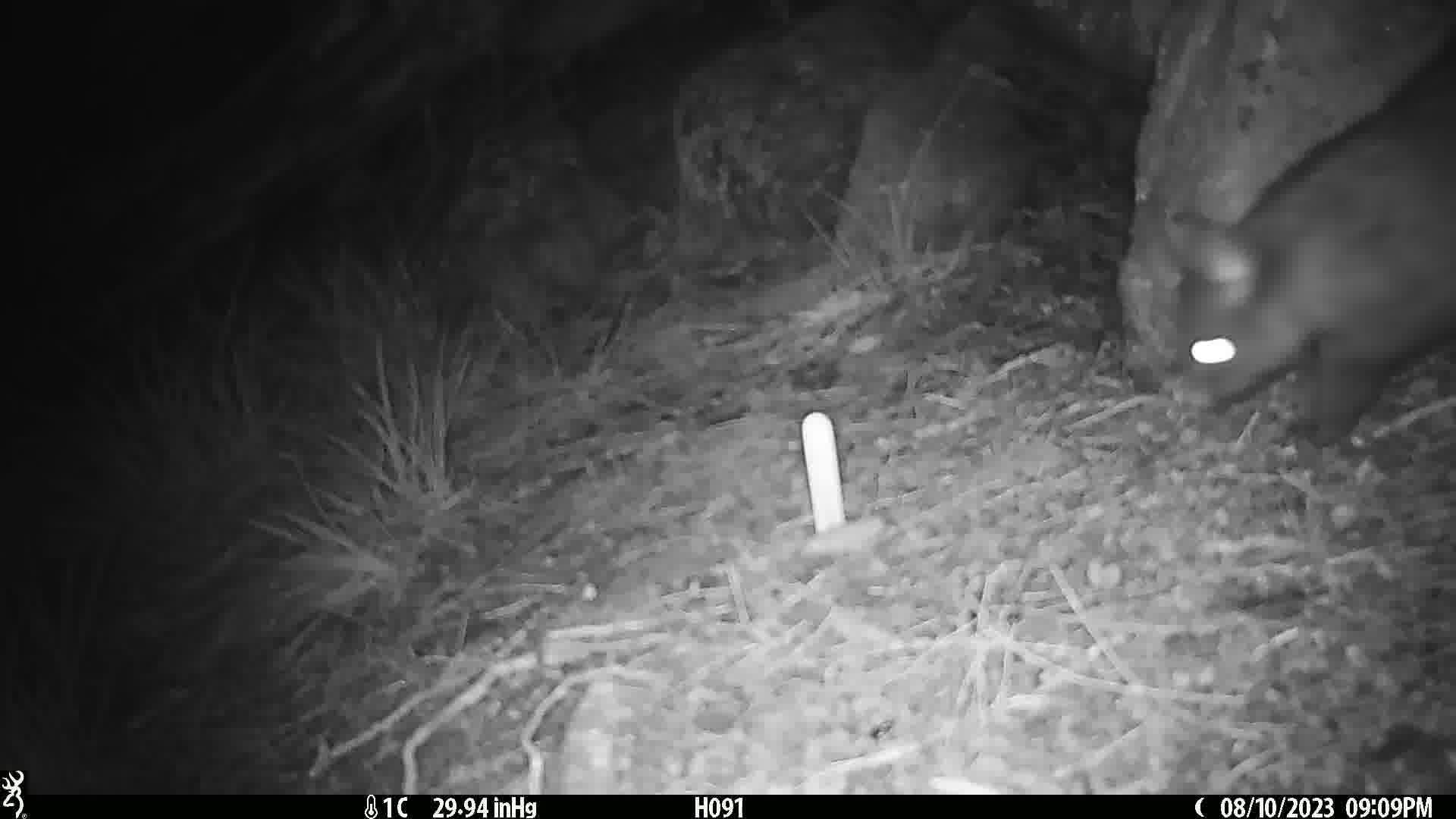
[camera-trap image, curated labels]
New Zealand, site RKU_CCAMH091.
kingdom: Animalia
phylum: Chordata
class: Mammalia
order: Diprotodontia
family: Phalangeridae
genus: Trichosurus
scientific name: Trichosurus vulpecula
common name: common brushtail possum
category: possum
Possum (common brushtail possum) (Trichosurus vulpecula).